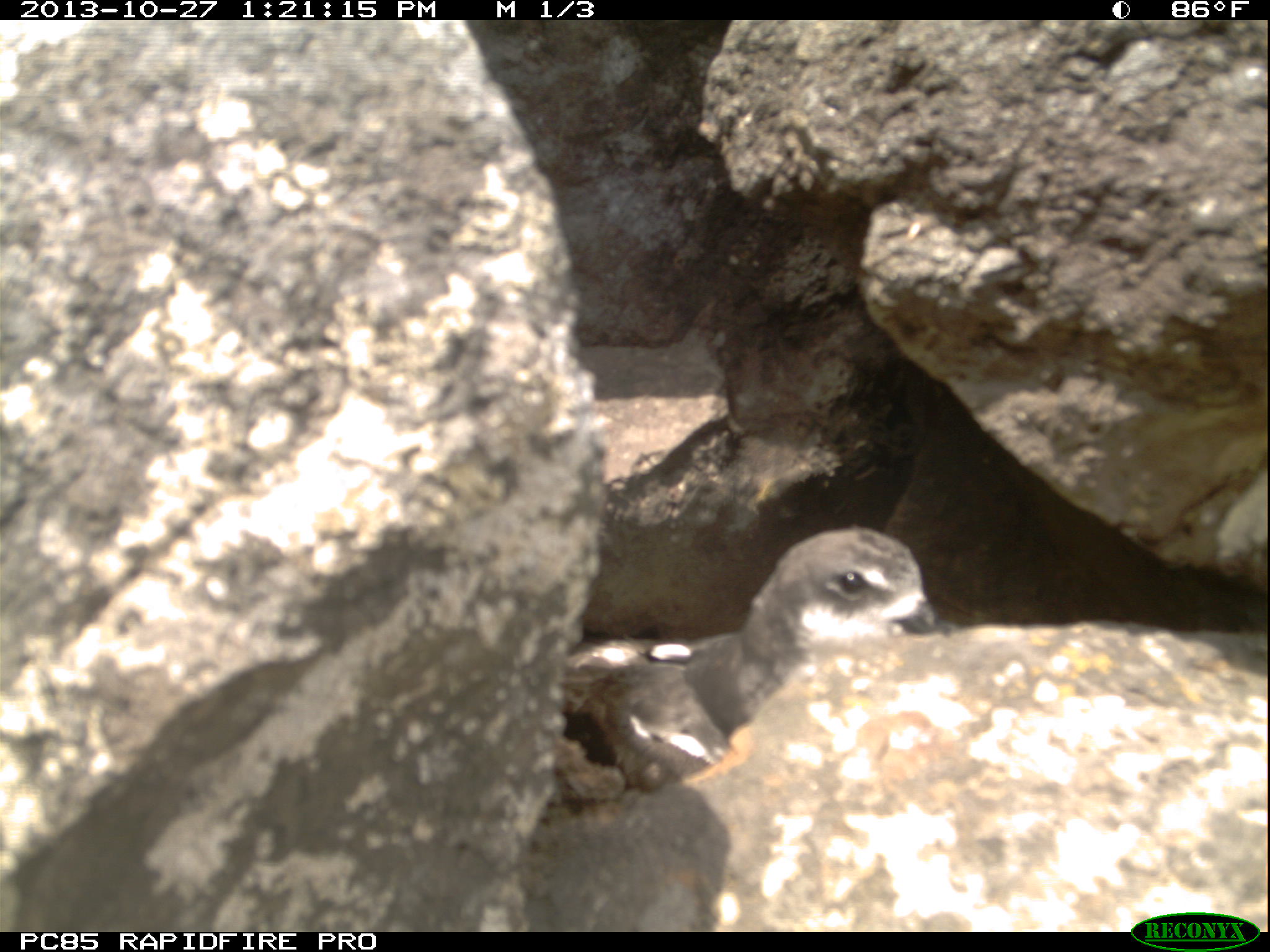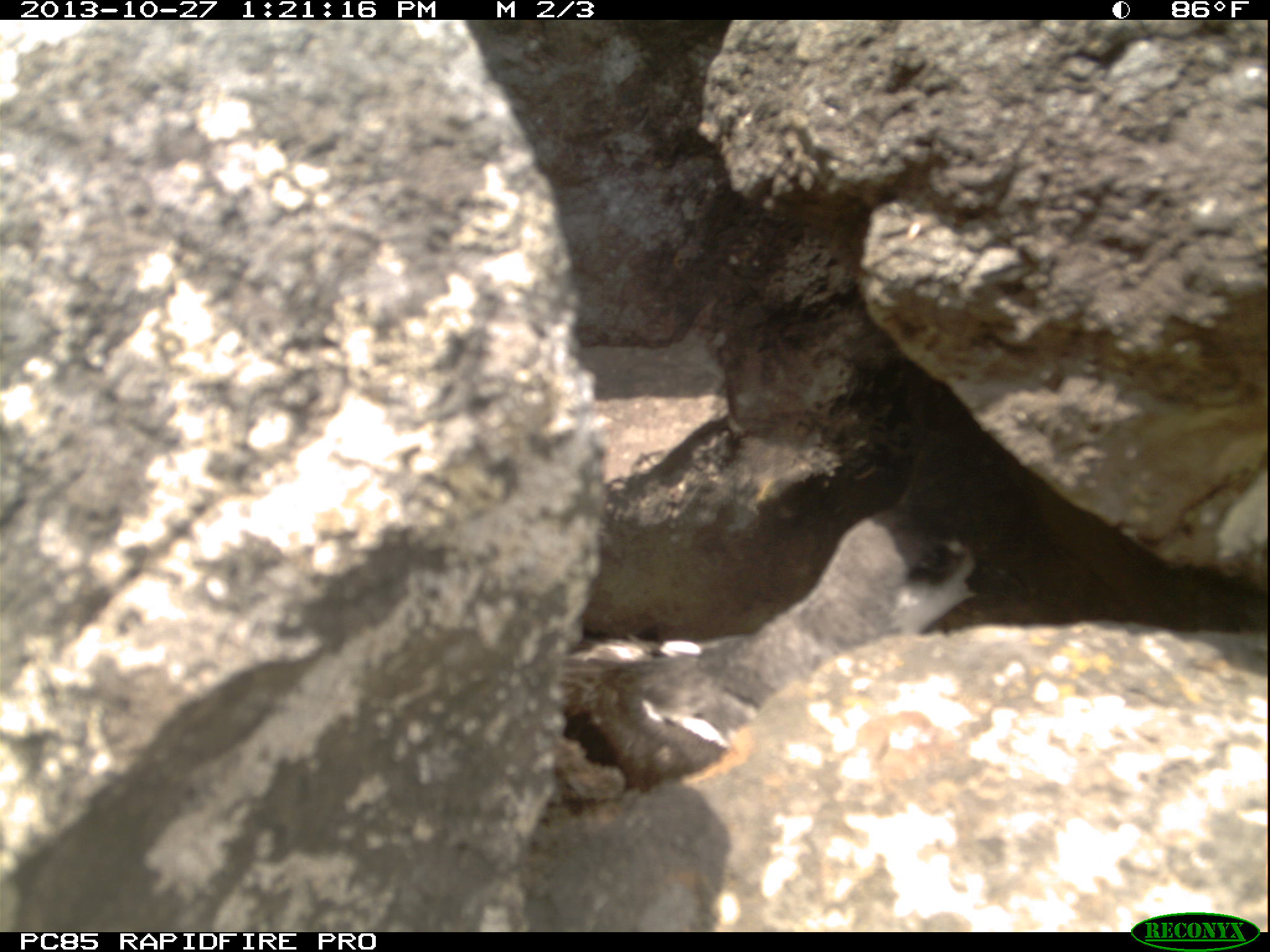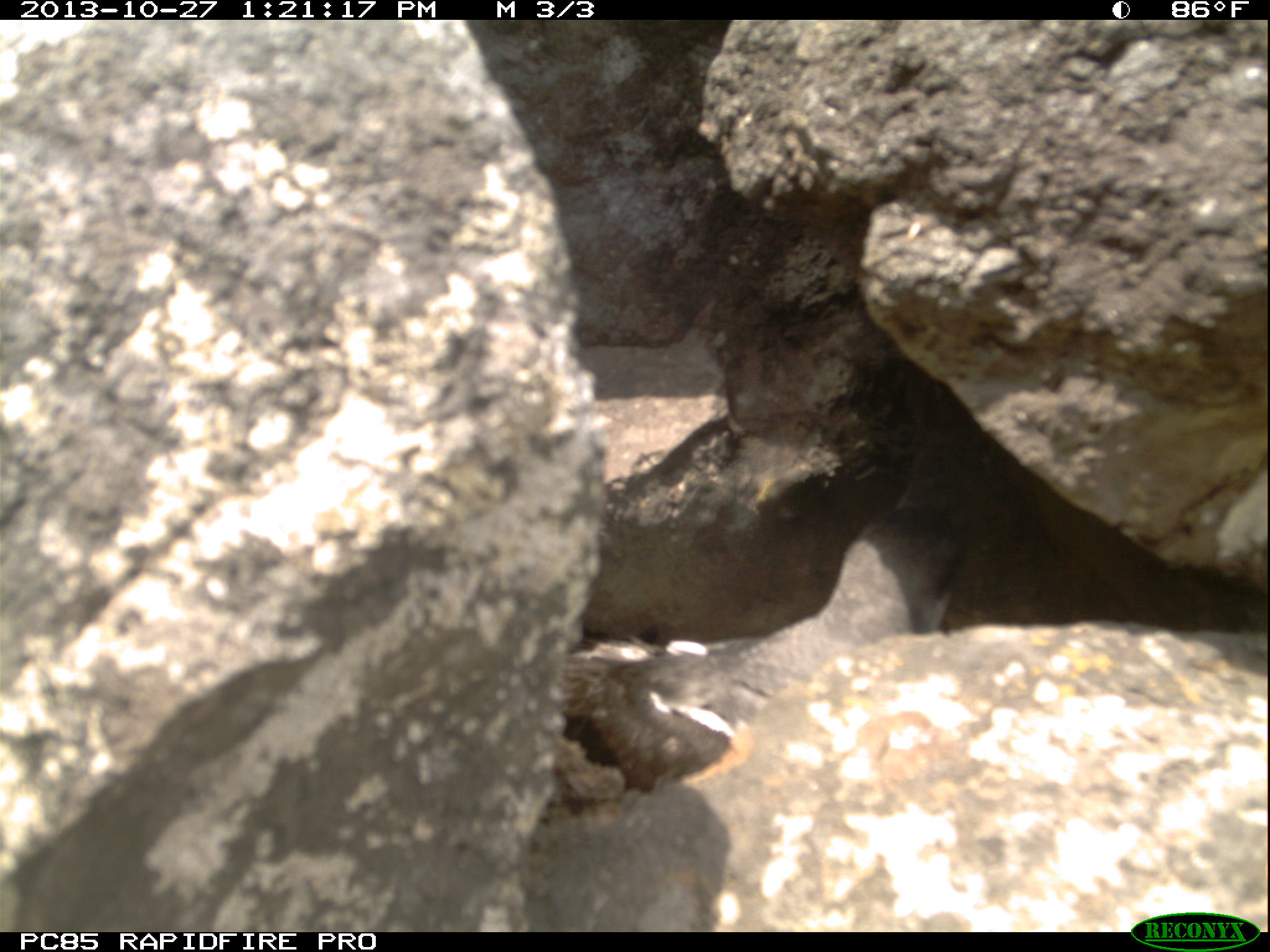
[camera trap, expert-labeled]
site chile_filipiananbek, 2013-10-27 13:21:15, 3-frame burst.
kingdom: Animalia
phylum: Chordata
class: Aves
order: Procellariiformes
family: Procellariidae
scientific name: Procellariidae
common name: petrel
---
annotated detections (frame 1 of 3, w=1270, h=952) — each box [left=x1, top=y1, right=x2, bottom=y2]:
petrel: [left=551, top=523, right=937, bottom=799]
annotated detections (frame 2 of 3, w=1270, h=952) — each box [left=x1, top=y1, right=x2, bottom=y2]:
petrel: [left=543, top=519, right=982, bottom=795]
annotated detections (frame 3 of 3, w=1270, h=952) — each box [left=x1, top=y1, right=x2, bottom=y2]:
petrel: [left=548, top=492, right=979, bottom=785]